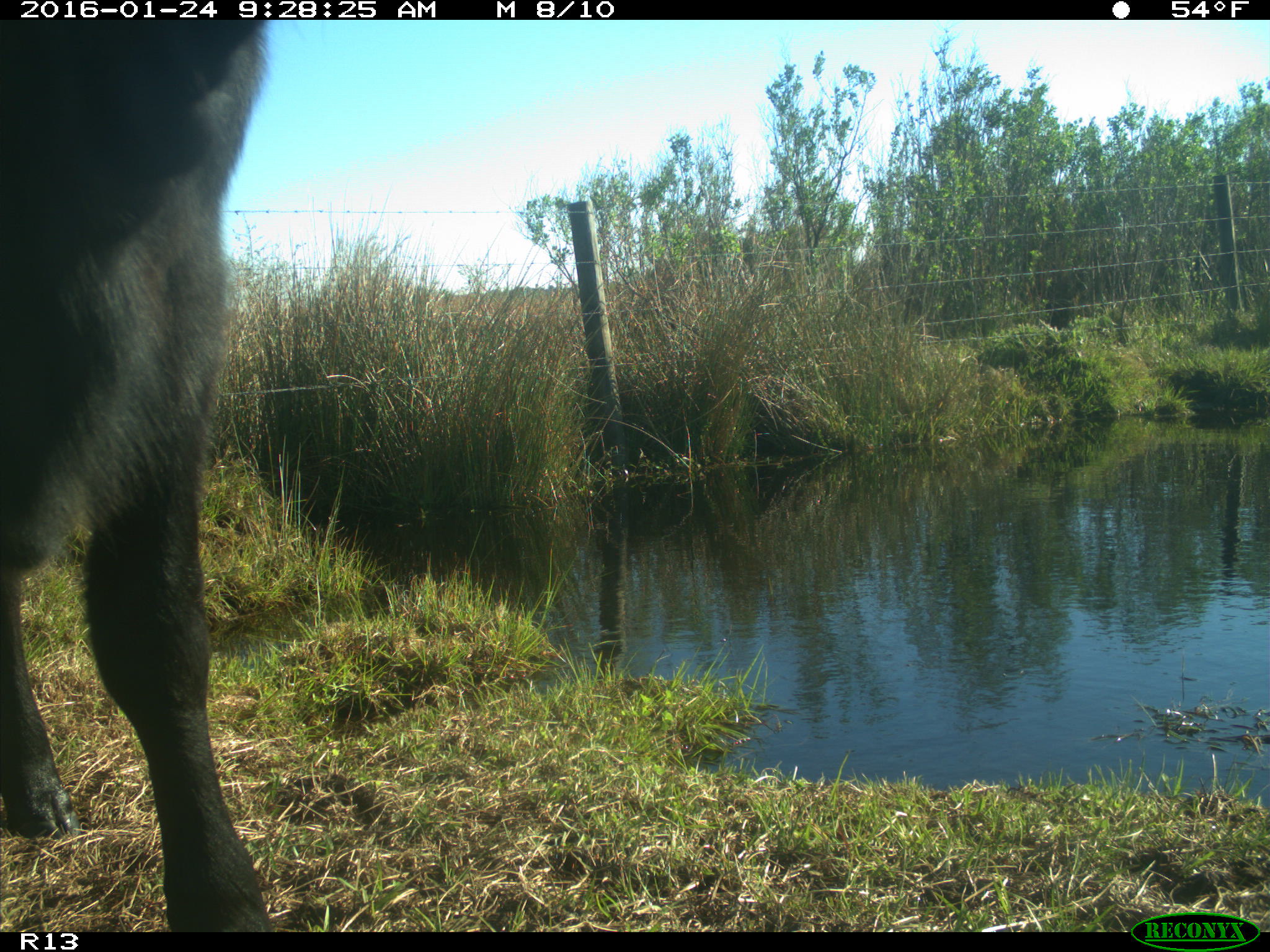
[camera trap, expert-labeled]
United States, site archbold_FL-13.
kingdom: Animalia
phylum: Chordata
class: Mammalia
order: Artiodactyla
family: Bovidae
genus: Bos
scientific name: Bos taurus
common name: domestic cow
Bos taurus (domestic cow).